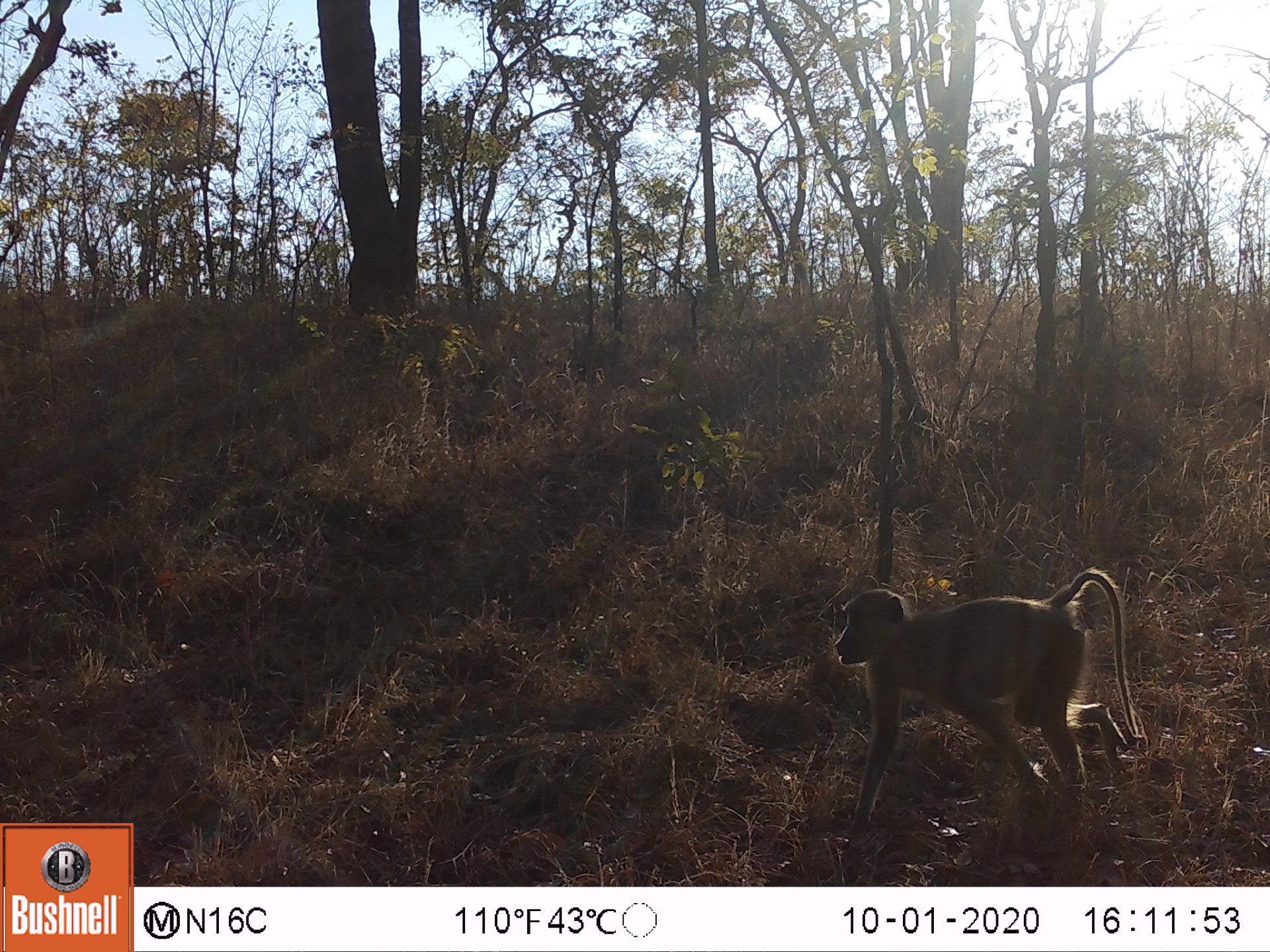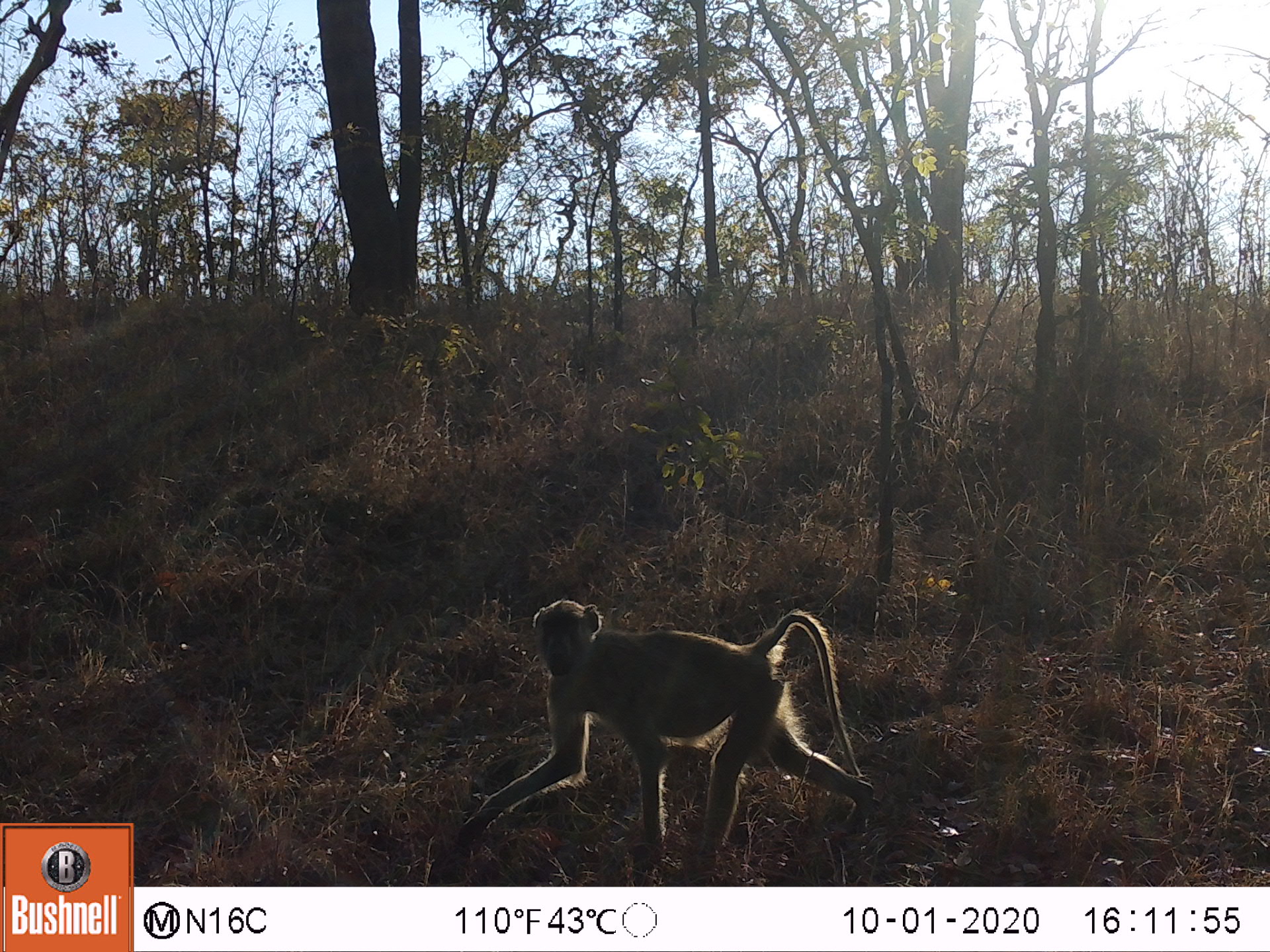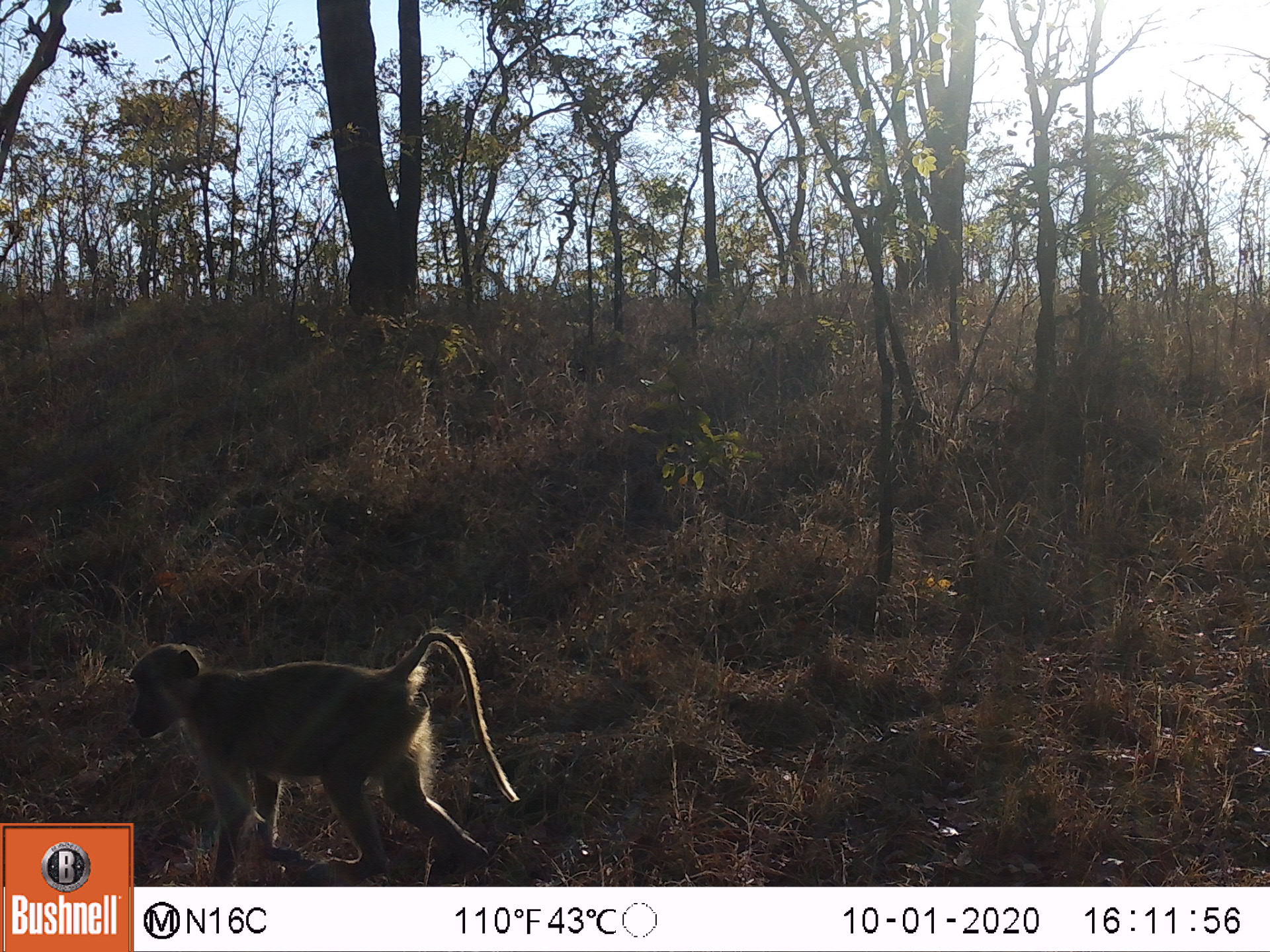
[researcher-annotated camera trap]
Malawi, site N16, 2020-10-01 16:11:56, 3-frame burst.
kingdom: Animalia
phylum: Chordata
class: Mammalia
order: Primates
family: Cercopithecidae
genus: Papio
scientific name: Papio cynocephalus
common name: yellow baboon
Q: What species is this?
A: Yellow baboon (Papio cynocephalus).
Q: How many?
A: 1.